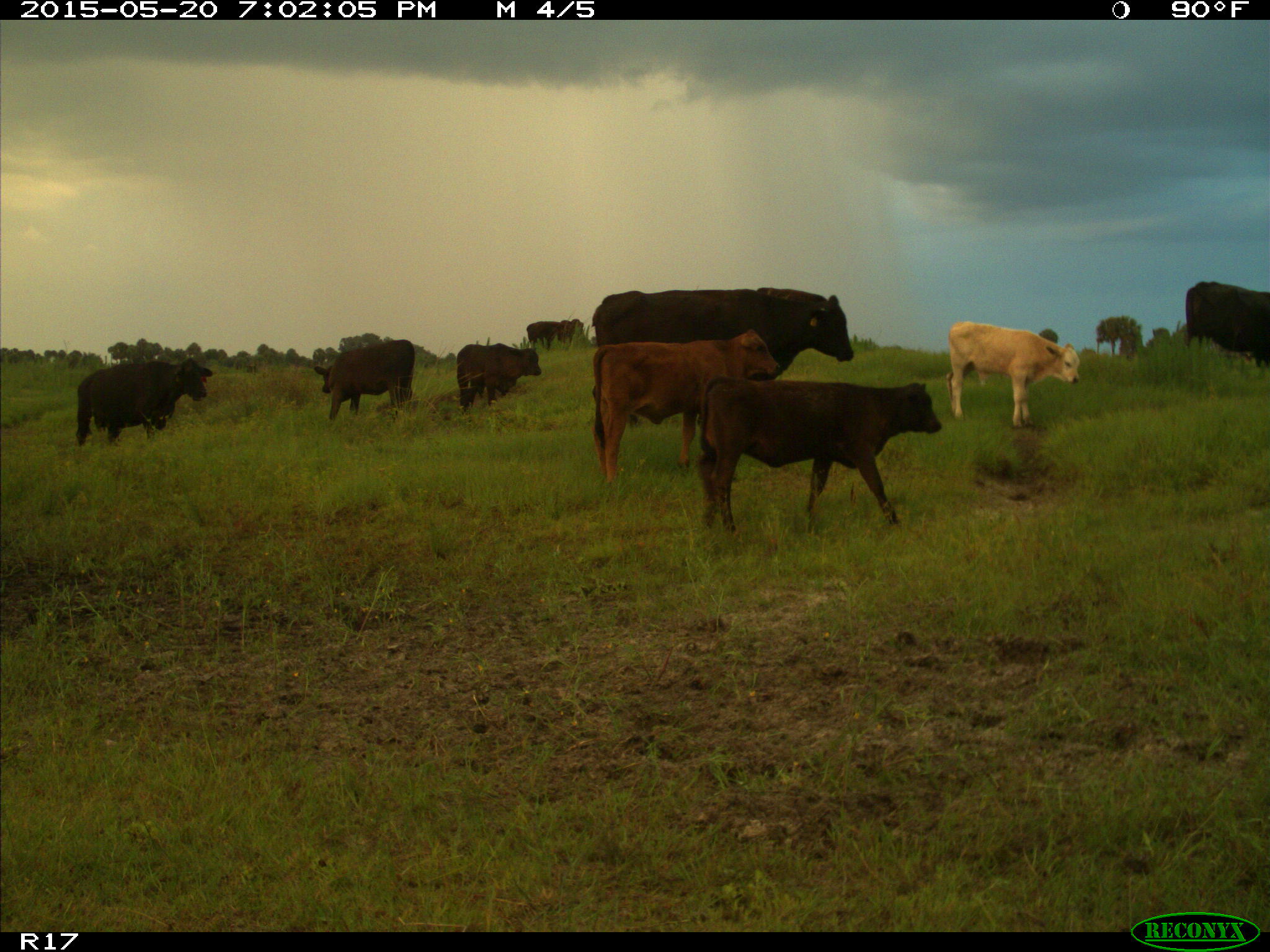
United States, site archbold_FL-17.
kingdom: Animalia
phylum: Chordata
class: Mammalia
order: Artiodactyla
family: Bovidae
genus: Bos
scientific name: Bos taurus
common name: domestic cow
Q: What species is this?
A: Bos taurus (domestic cow).